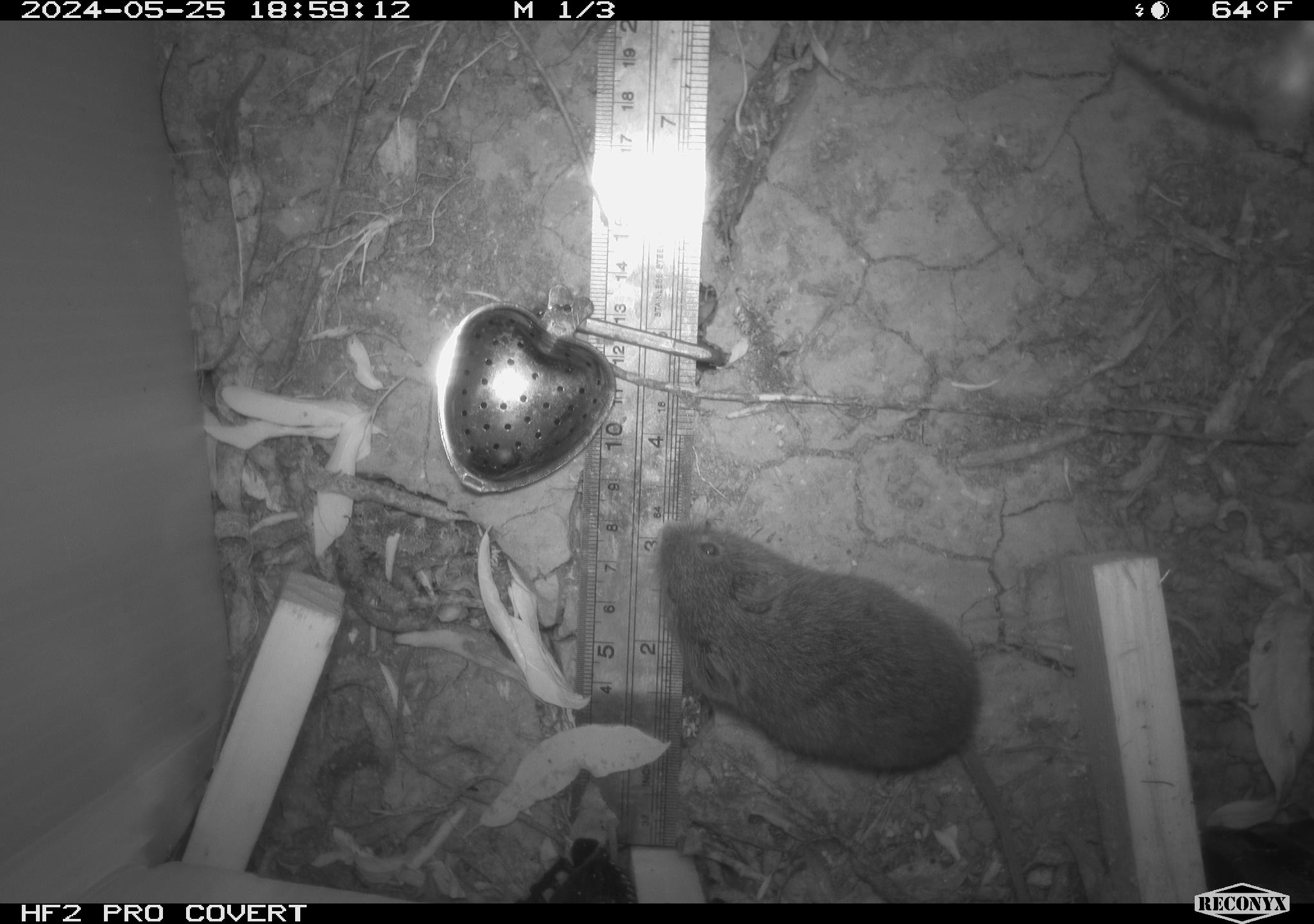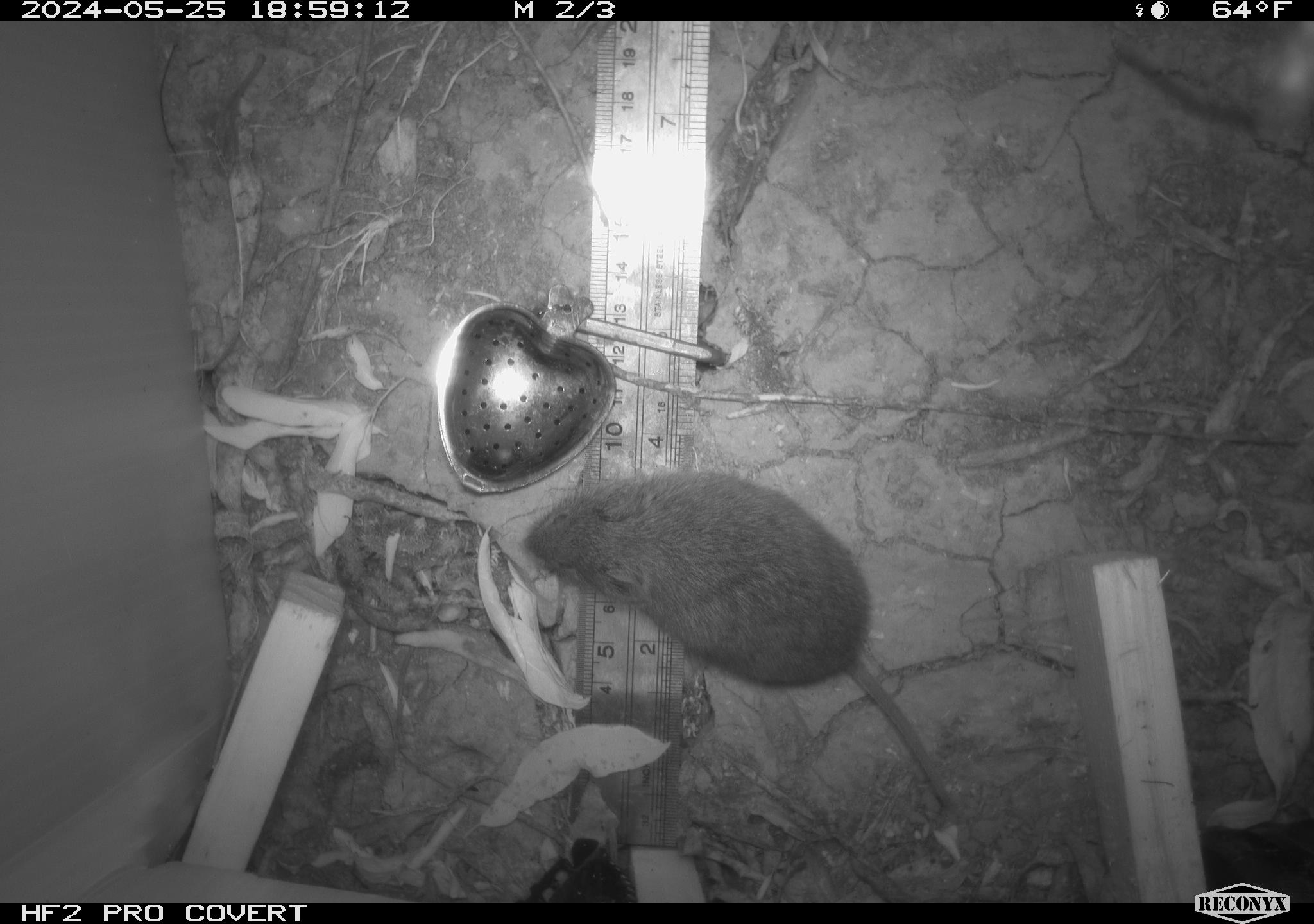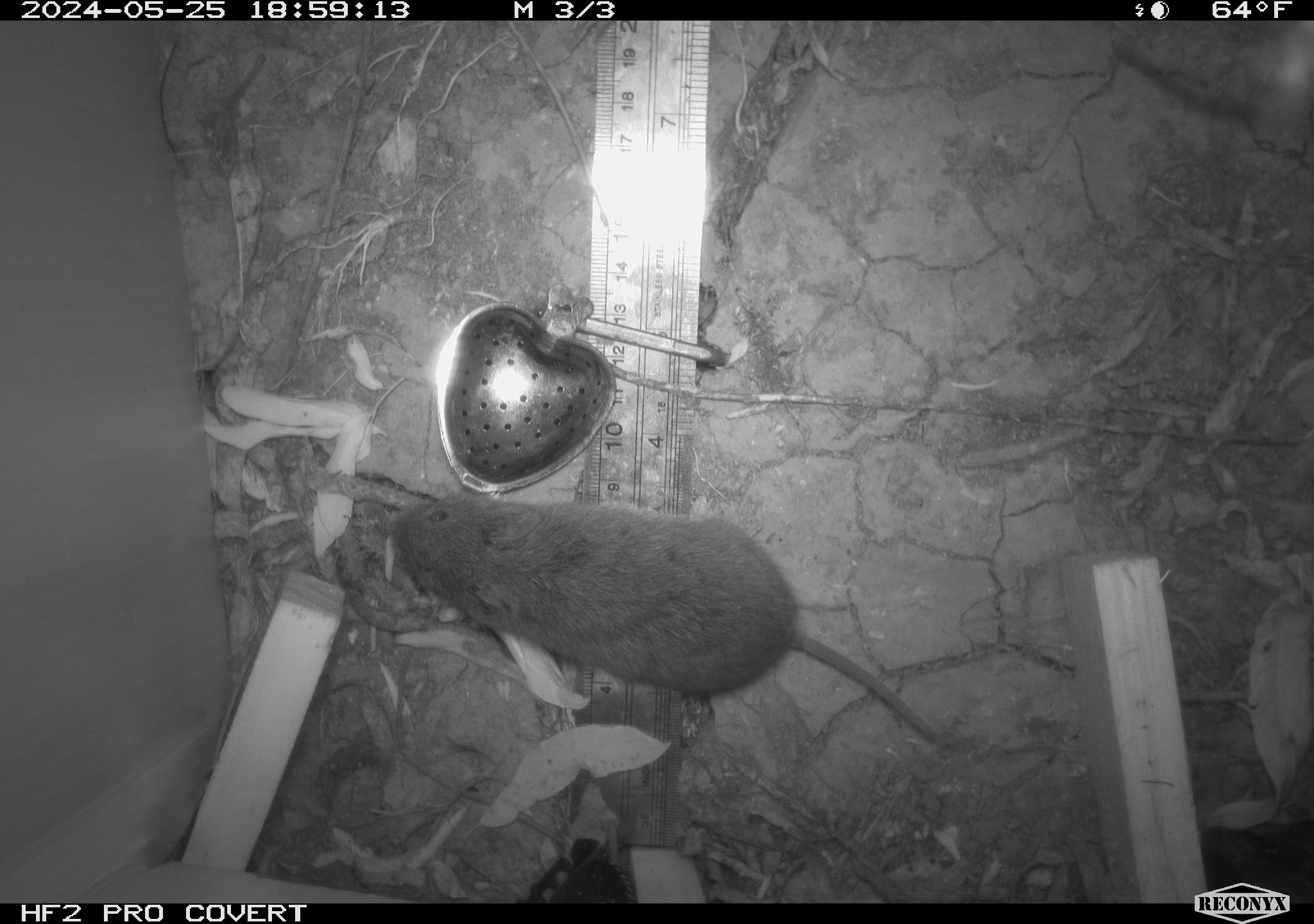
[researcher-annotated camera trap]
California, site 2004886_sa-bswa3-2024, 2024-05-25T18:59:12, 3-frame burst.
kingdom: Animalia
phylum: Chordata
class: Mammalia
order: Rodentia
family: Cricetidae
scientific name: Arvicolinae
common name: voles, lemmings, and muskrats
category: arvicolinae subfamily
Arvicolinae subfamily (voles, lemmings, and muskrats) (Arvicolinae).